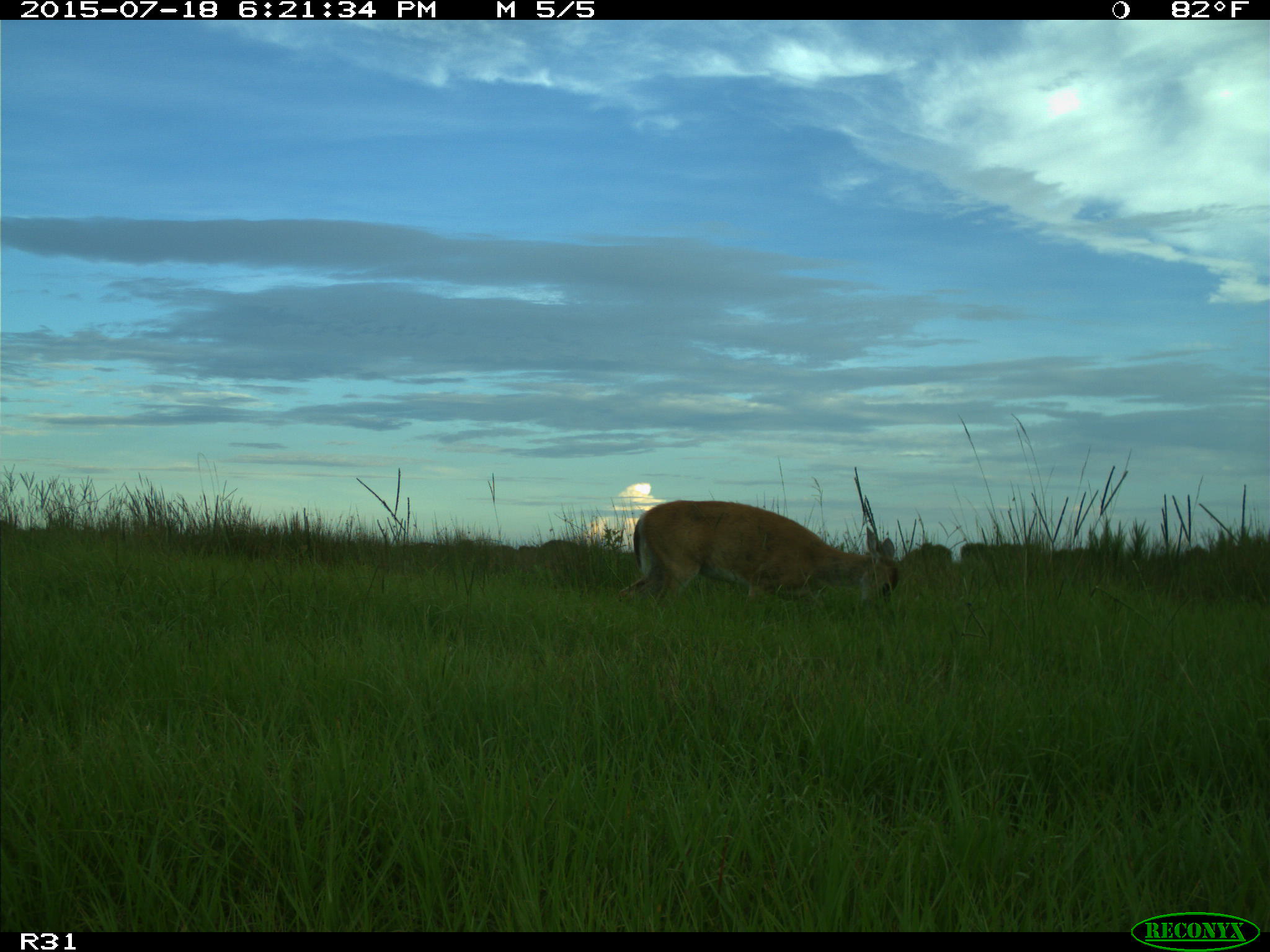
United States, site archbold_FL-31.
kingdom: Animalia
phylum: Chordata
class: Mammalia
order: Artiodactyla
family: Cervidae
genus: Odocoileus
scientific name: Odocoileus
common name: deer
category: unidentified deer